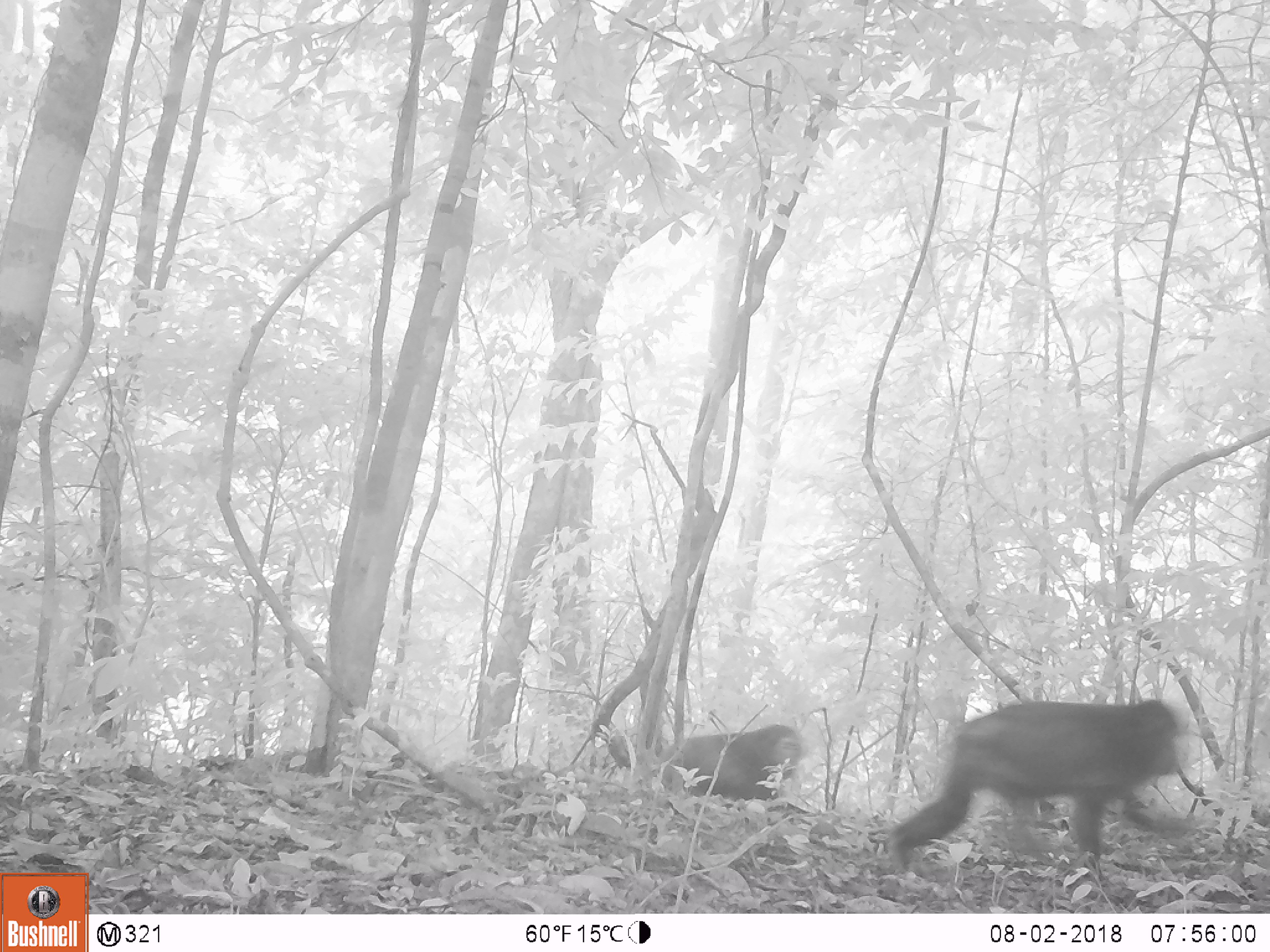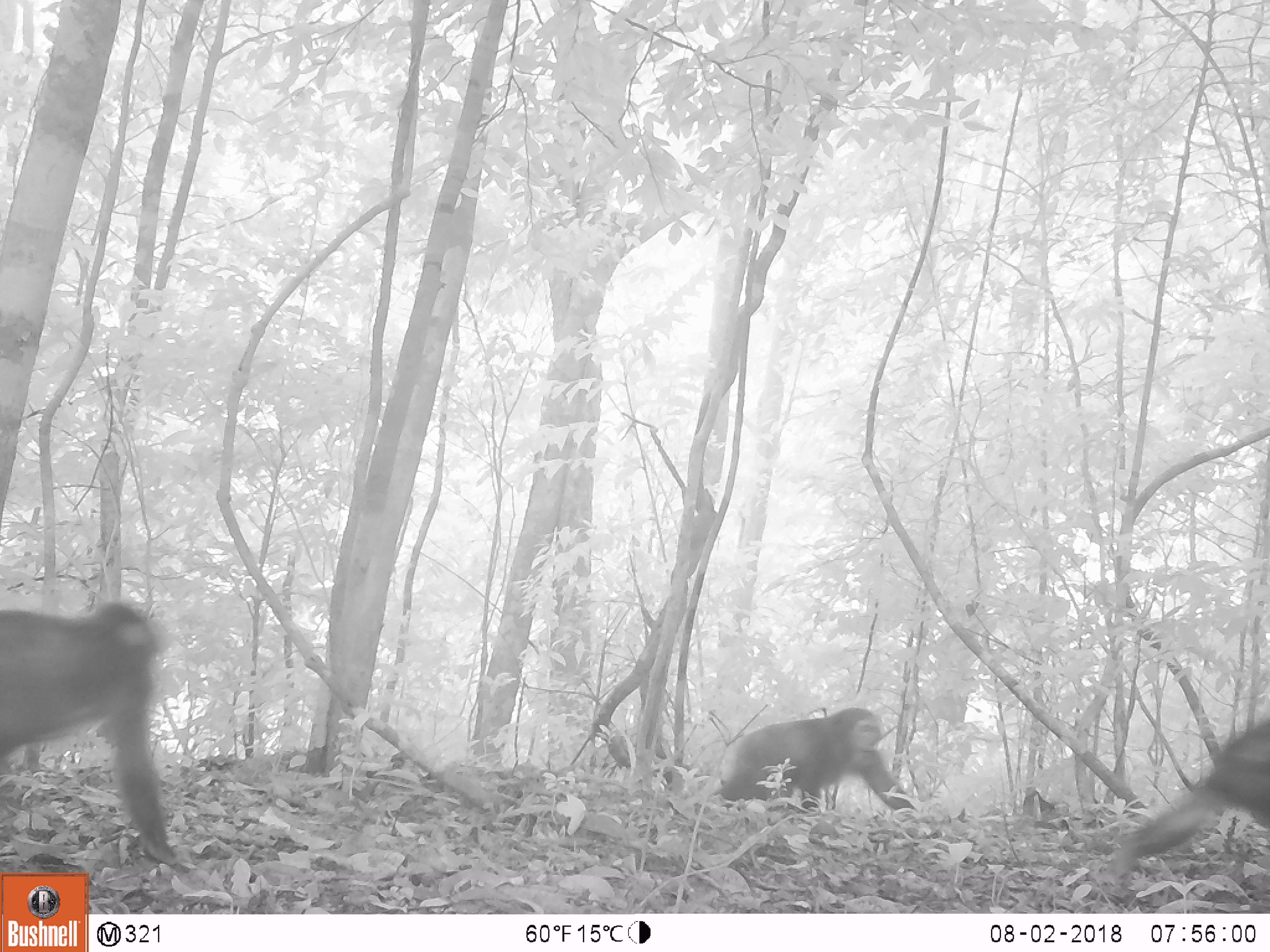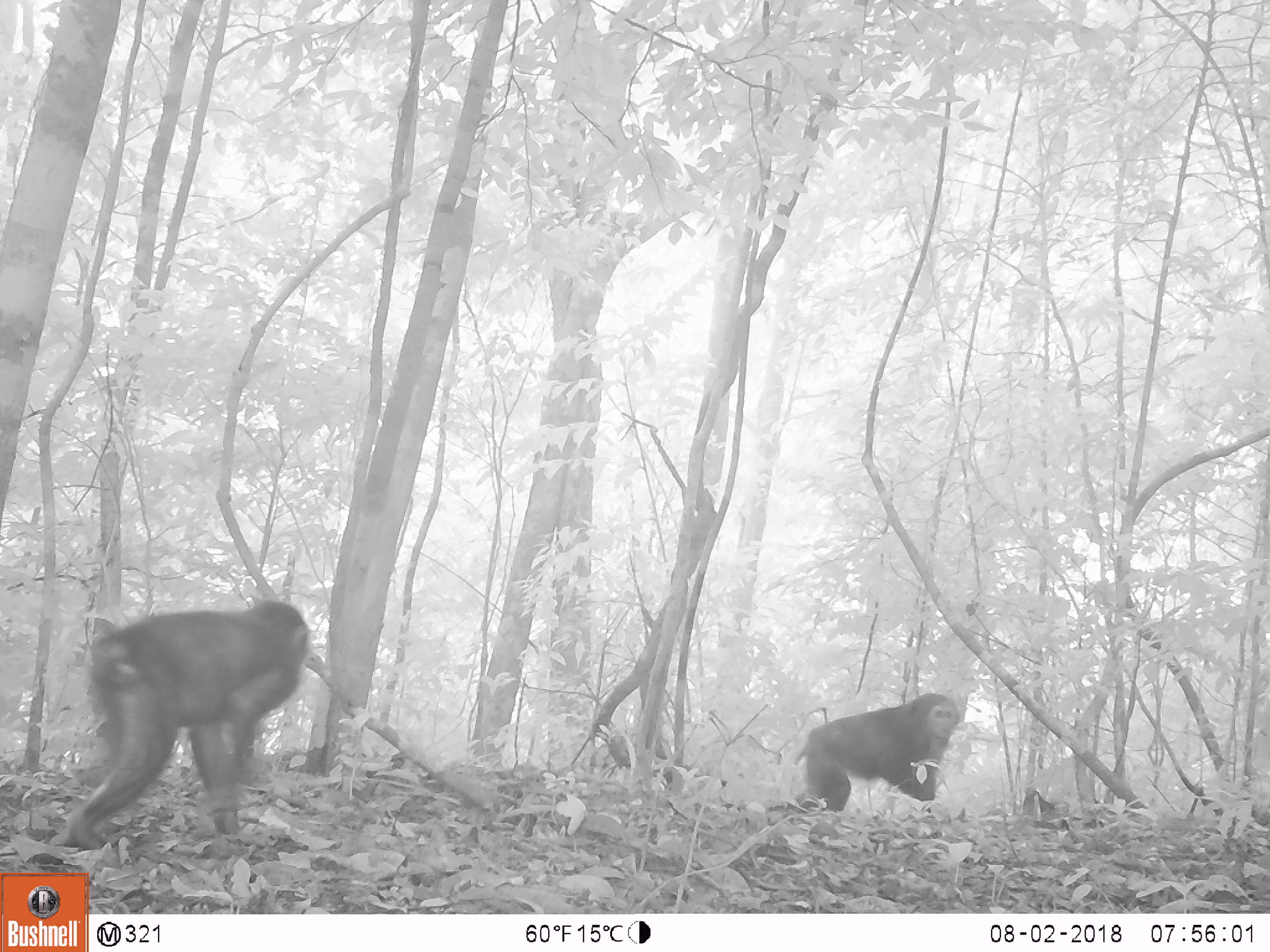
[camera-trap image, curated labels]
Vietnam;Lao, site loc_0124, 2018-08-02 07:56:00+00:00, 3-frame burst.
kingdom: Animalia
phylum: Chordata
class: Mammalia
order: Primates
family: Cercopithecidae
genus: Macaca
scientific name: Macaca arctoides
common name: stump-tailed macaque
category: stump tailed macaque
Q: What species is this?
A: Stump tailed macaque (stump-tailed macaque) (Macaca arctoides).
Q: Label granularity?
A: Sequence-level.